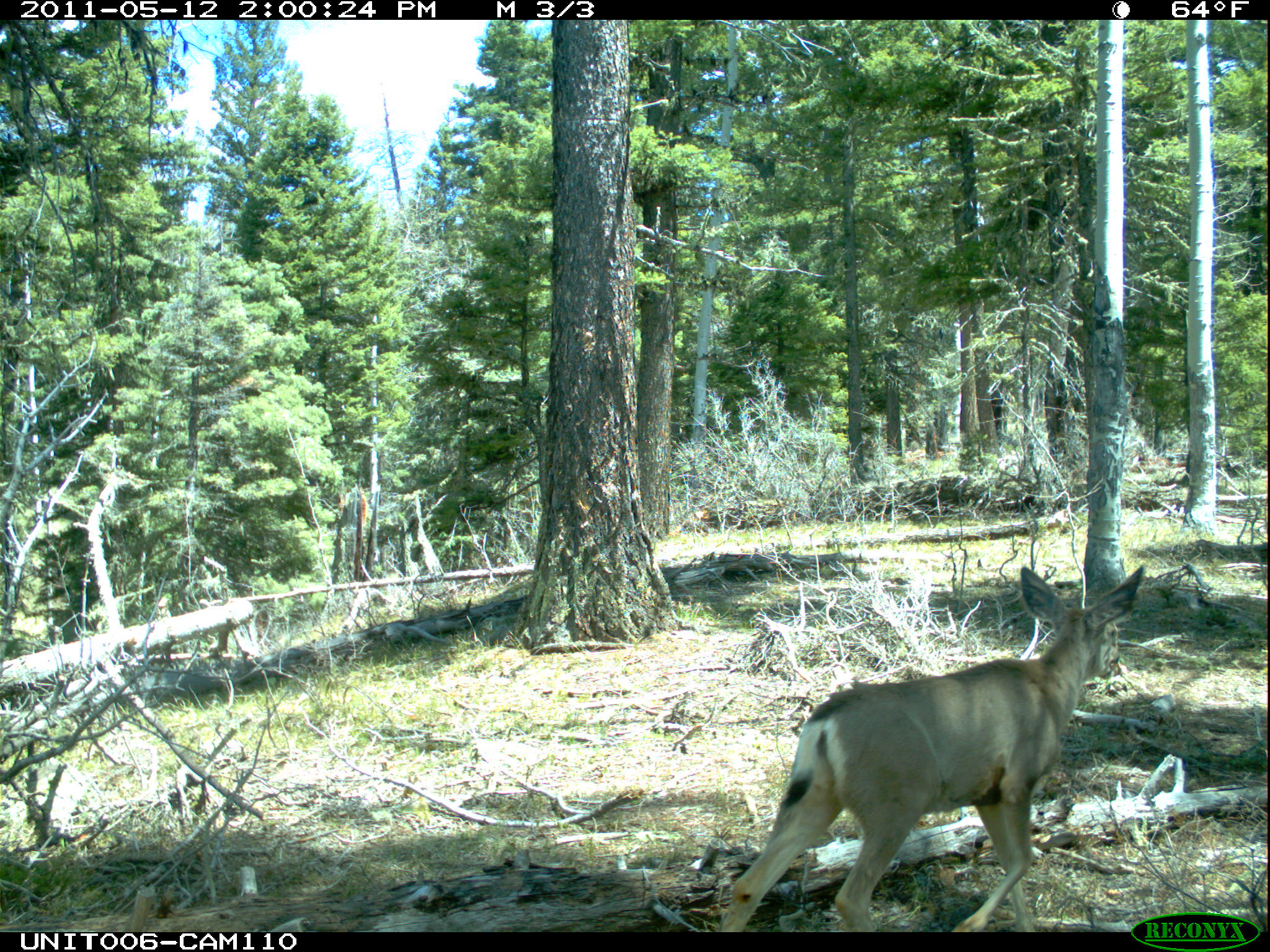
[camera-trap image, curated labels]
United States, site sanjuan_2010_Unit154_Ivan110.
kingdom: Animalia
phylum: Chordata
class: Mammalia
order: Artiodactyla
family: Cervidae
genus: Odocoileus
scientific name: Odocoileus hemionus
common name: mule deer